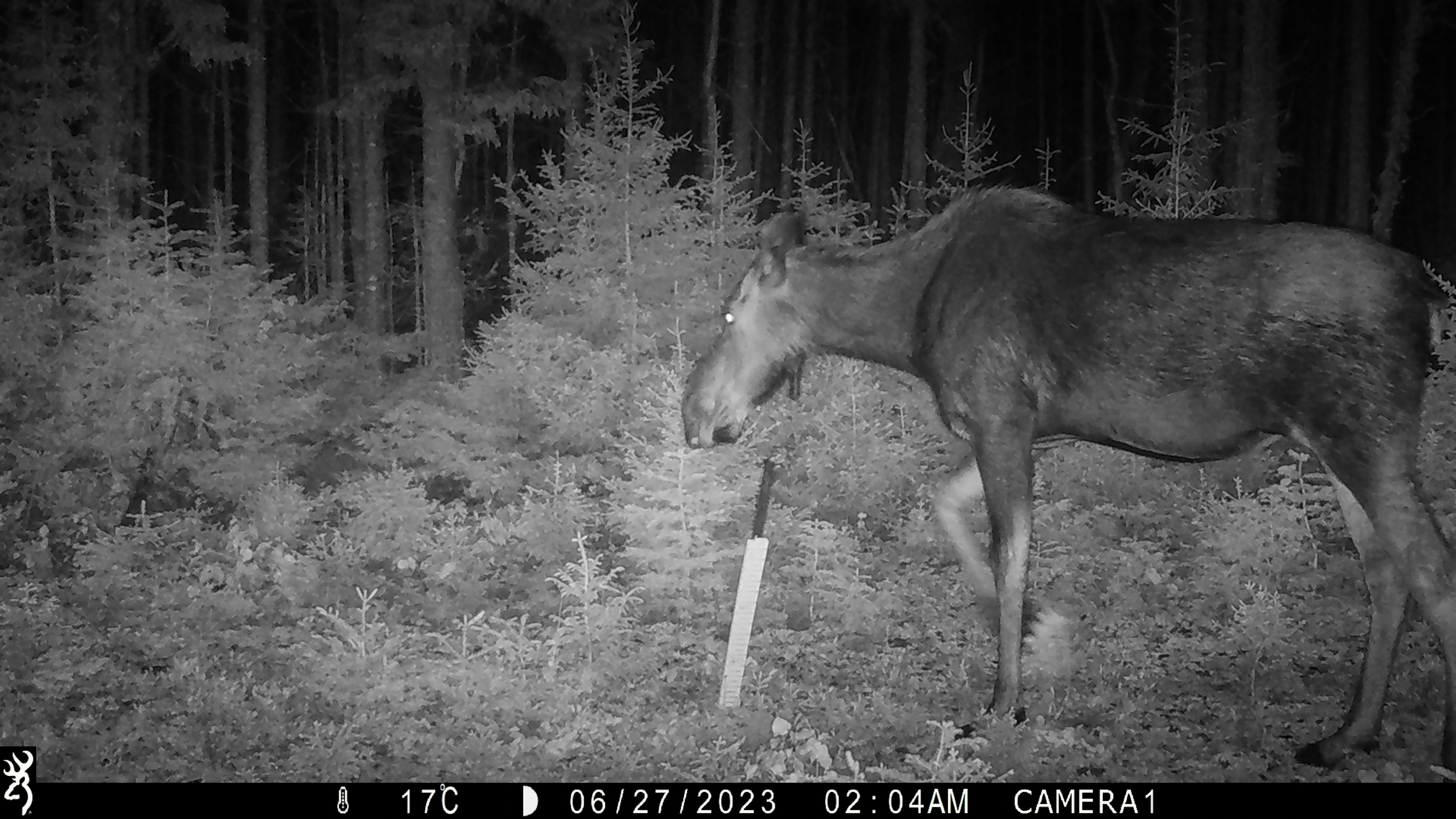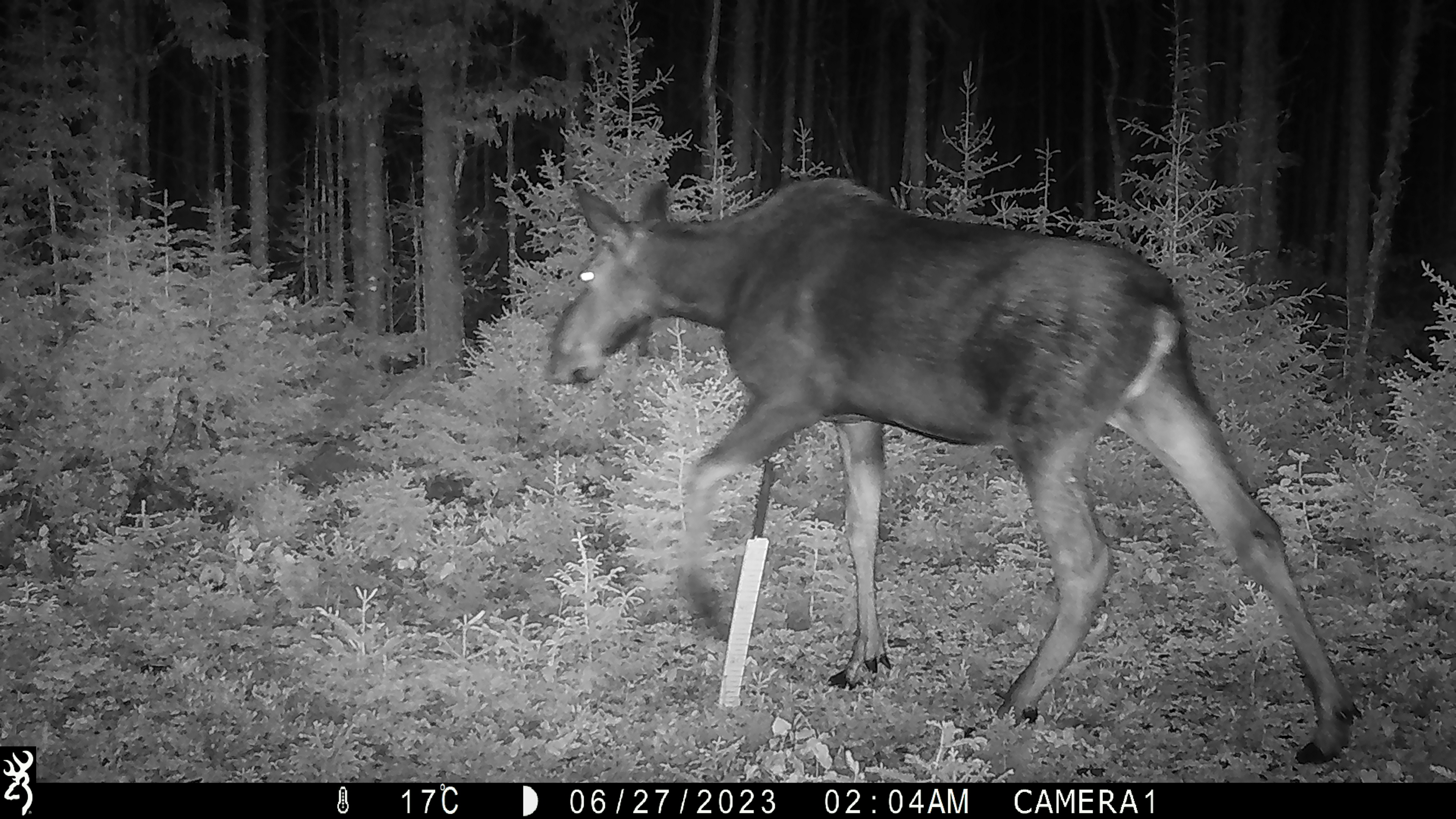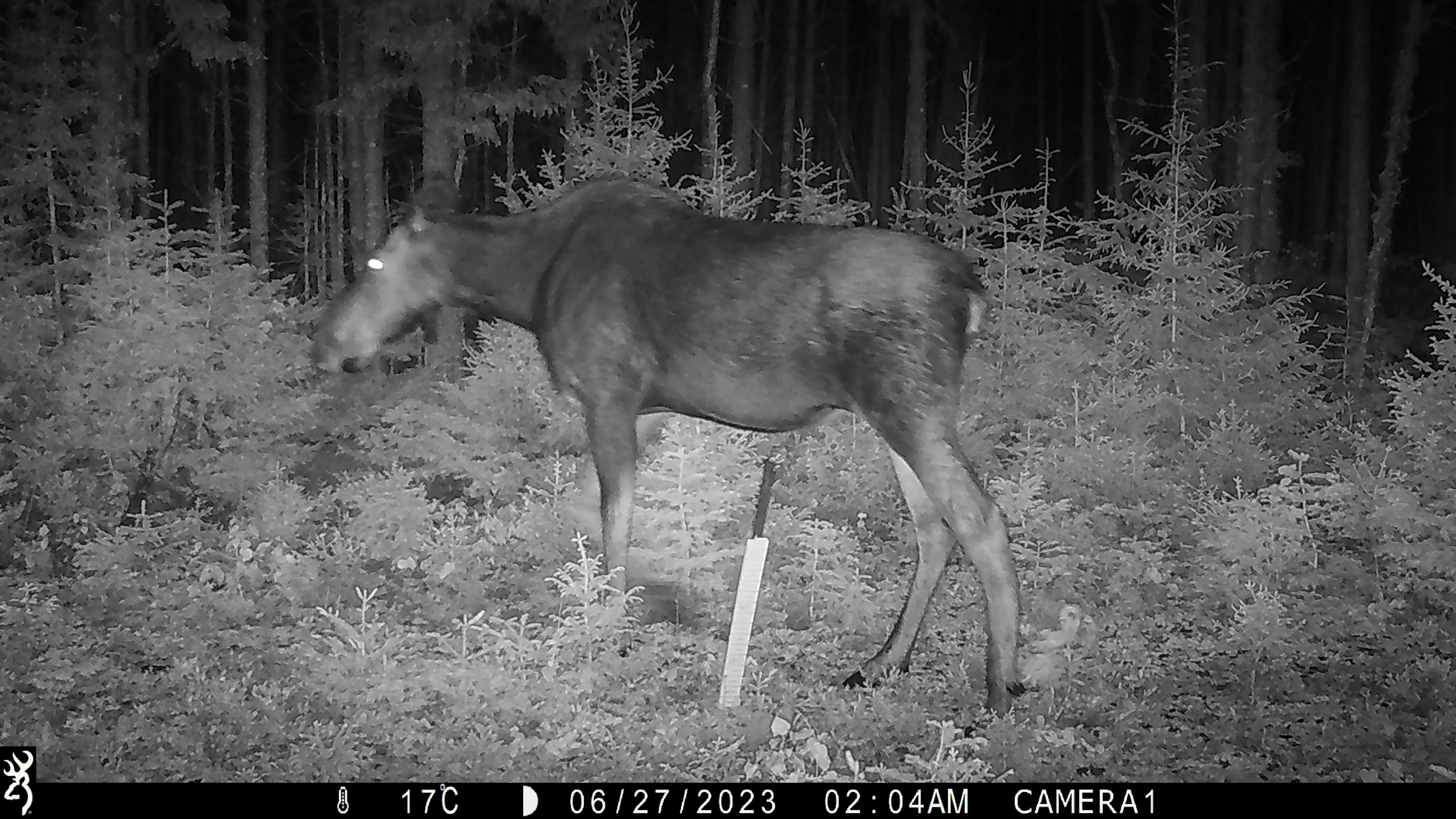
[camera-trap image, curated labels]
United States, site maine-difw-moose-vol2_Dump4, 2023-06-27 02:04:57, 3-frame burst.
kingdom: Animalia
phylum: Chordata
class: Mammalia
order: Artiodactyla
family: Cervidae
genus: Alces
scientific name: Alces alces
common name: moose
Moose (Alces alces).